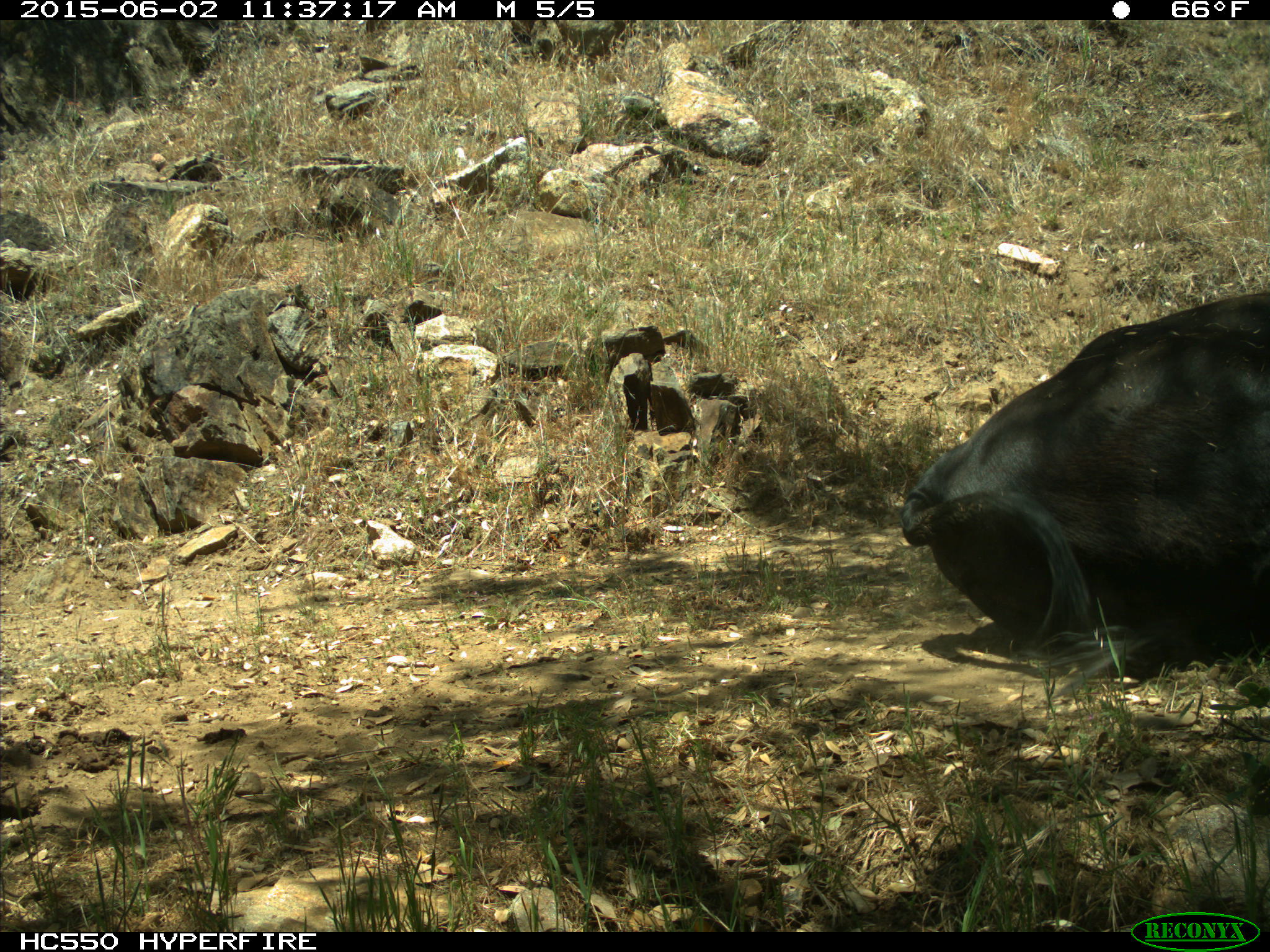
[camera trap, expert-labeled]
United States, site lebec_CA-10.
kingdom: Animalia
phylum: Chordata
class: Mammalia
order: Artiodactyla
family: Bovidae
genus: Bos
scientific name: Bos taurus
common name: domestic cow